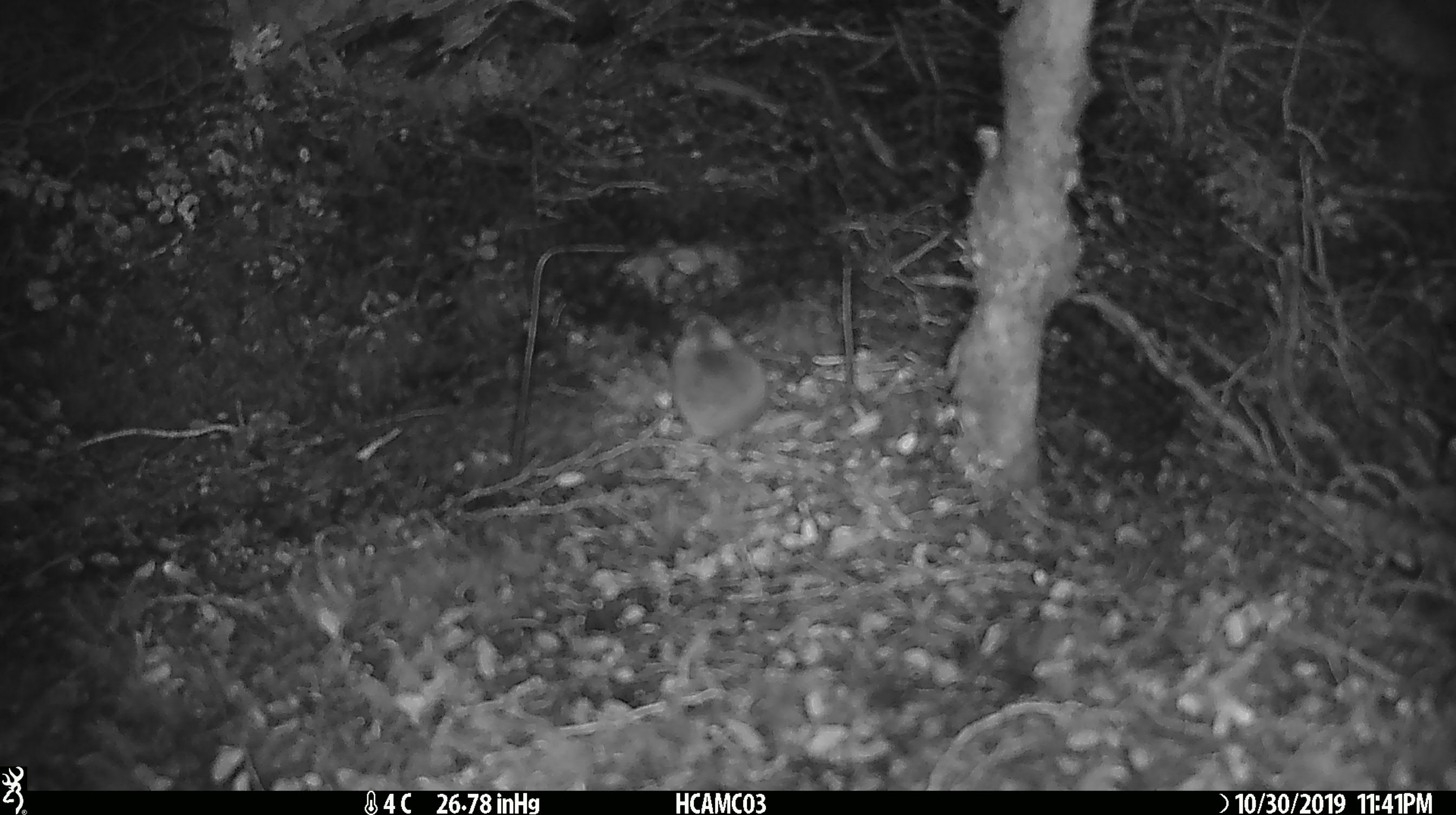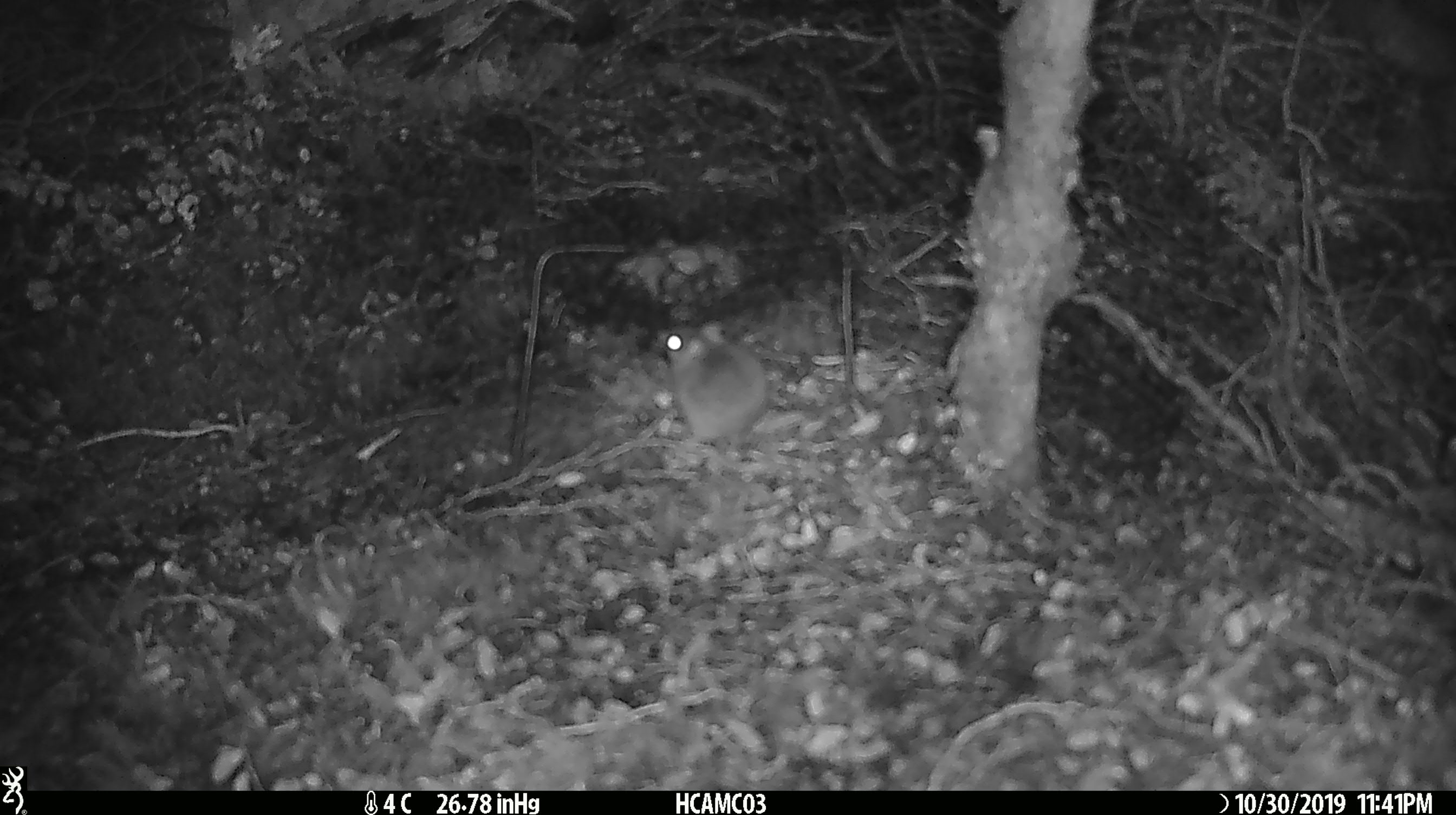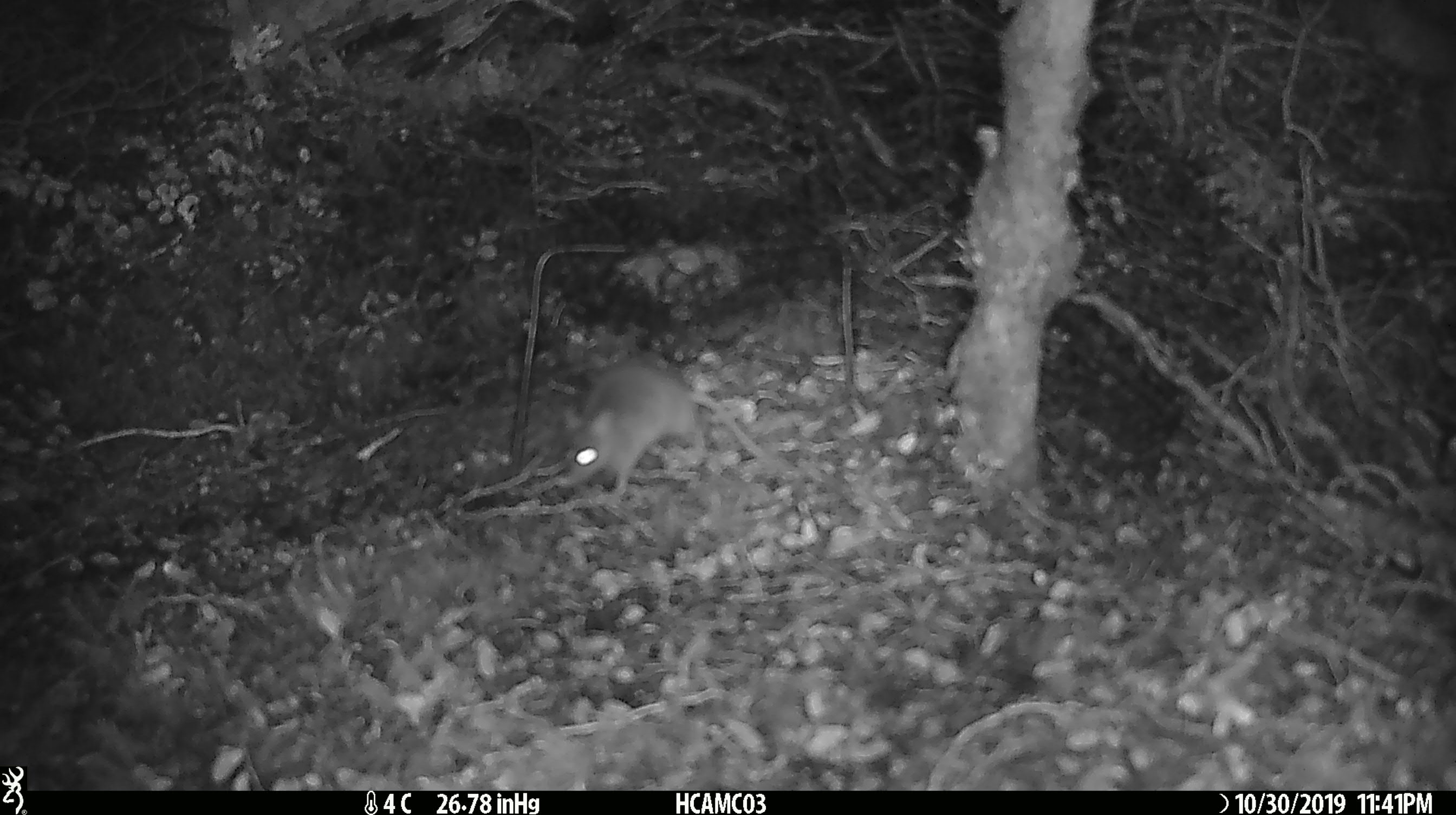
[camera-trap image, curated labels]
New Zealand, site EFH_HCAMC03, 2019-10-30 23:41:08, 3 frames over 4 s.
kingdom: Animalia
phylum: Chordata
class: Mammalia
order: Rodentia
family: Muridae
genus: Mus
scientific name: Mus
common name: mouse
Mouse (Mus).